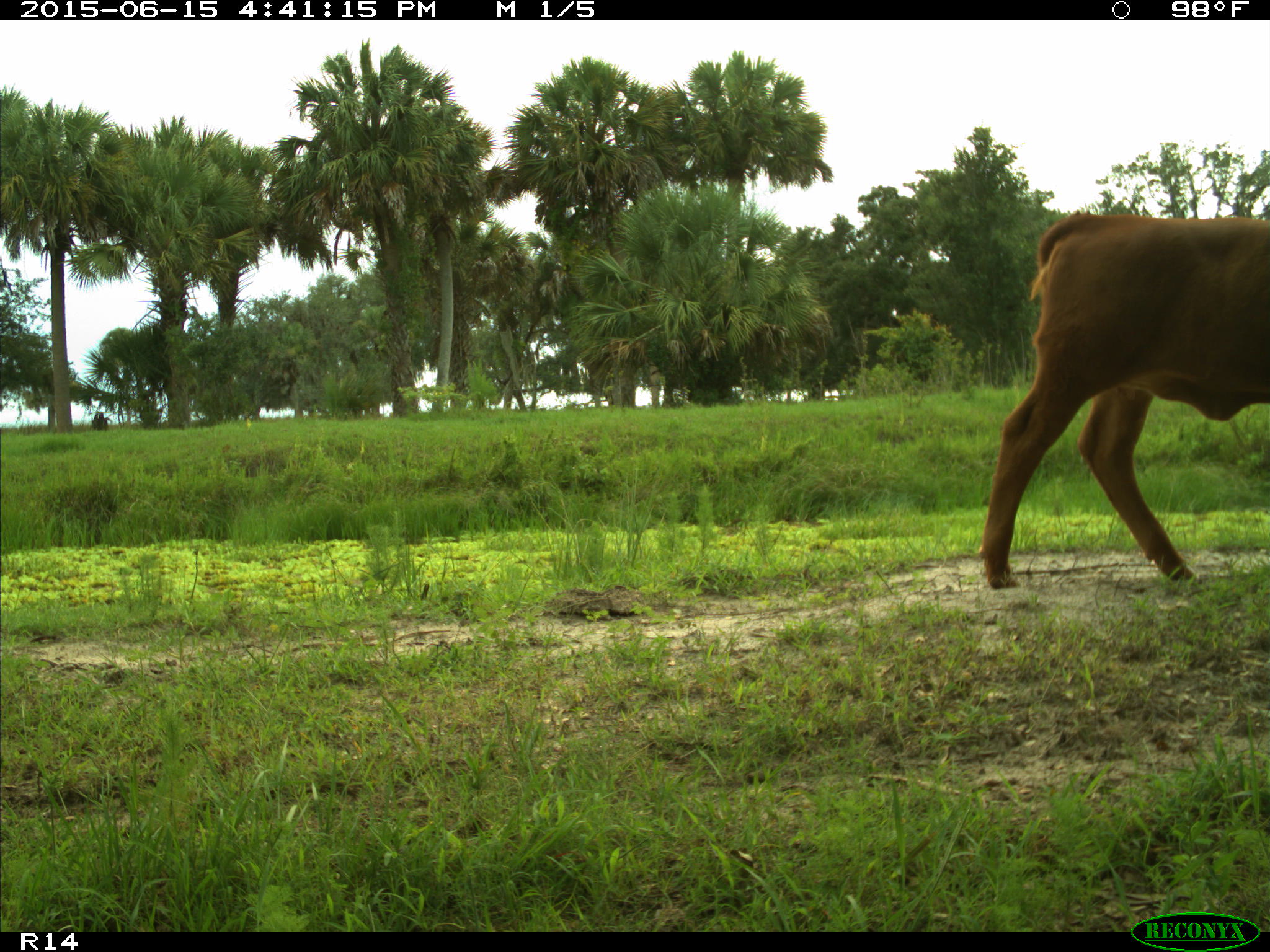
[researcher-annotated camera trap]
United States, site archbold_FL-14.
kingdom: Animalia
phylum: Chordata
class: Mammalia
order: Artiodactyla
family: Bovidae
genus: Bos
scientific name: Bos taurus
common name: domestic cow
Bos taurus (domestic cow).